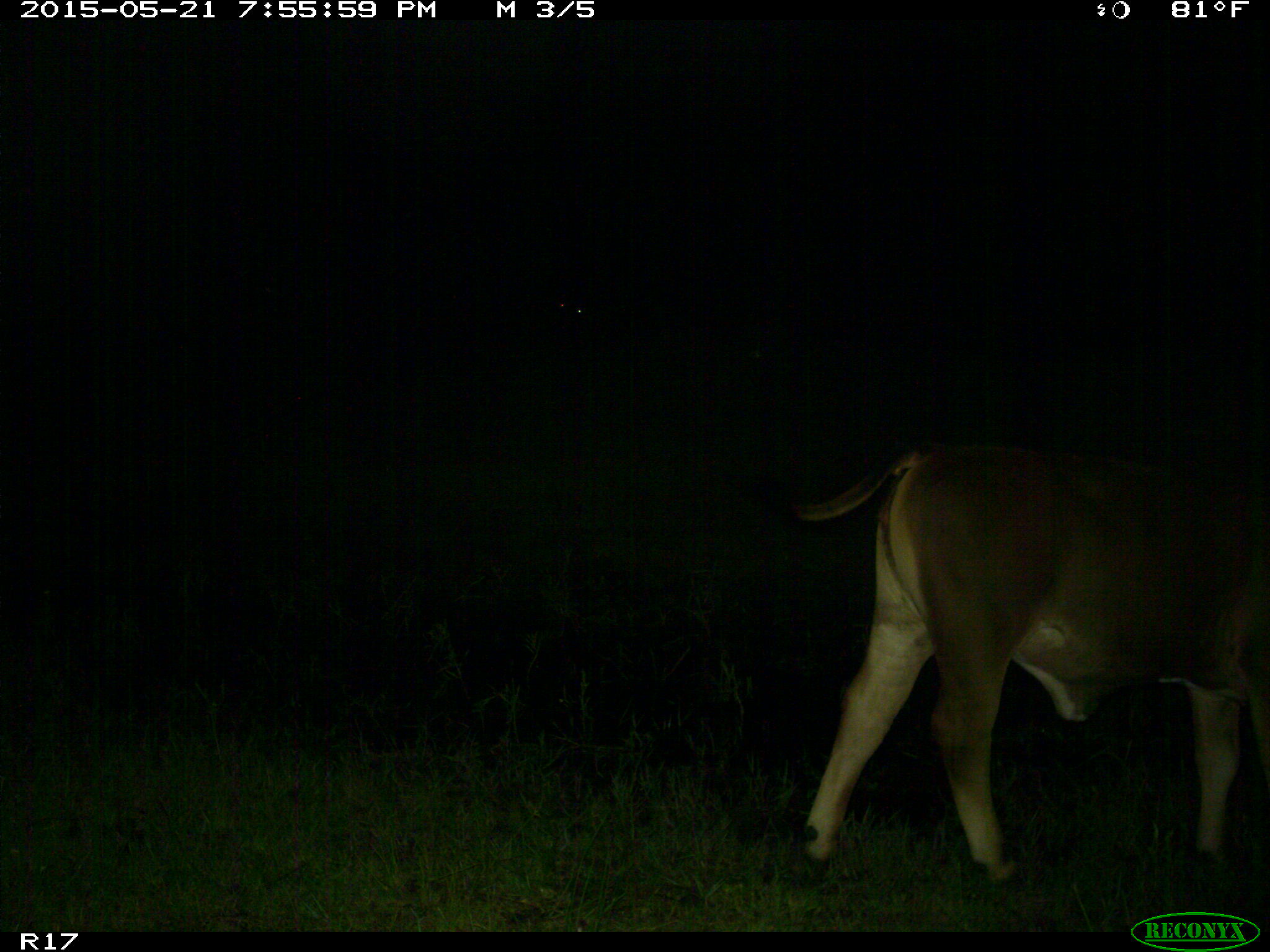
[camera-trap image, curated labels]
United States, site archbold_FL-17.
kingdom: Animalia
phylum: Chordata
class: Mammalia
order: Artiodactyla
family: Bovidae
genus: Bos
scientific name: Bos taurus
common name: domestic cow